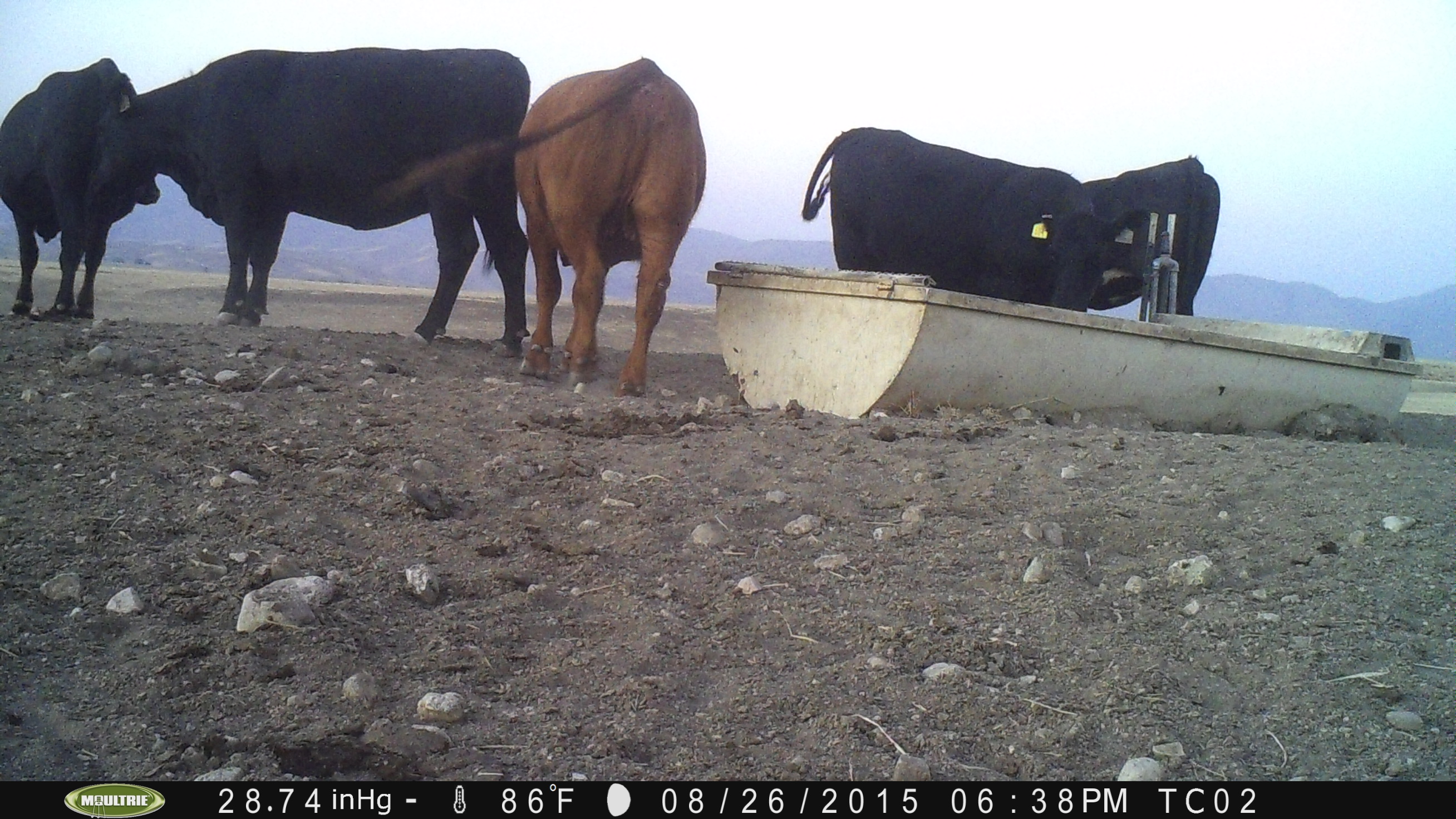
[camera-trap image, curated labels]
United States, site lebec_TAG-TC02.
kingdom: Animalia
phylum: Chordata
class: Mammalia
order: Artiodactyla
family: Bovidae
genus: Bos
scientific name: Bos taurus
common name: domestic cow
Bos taurus (domestic cow).